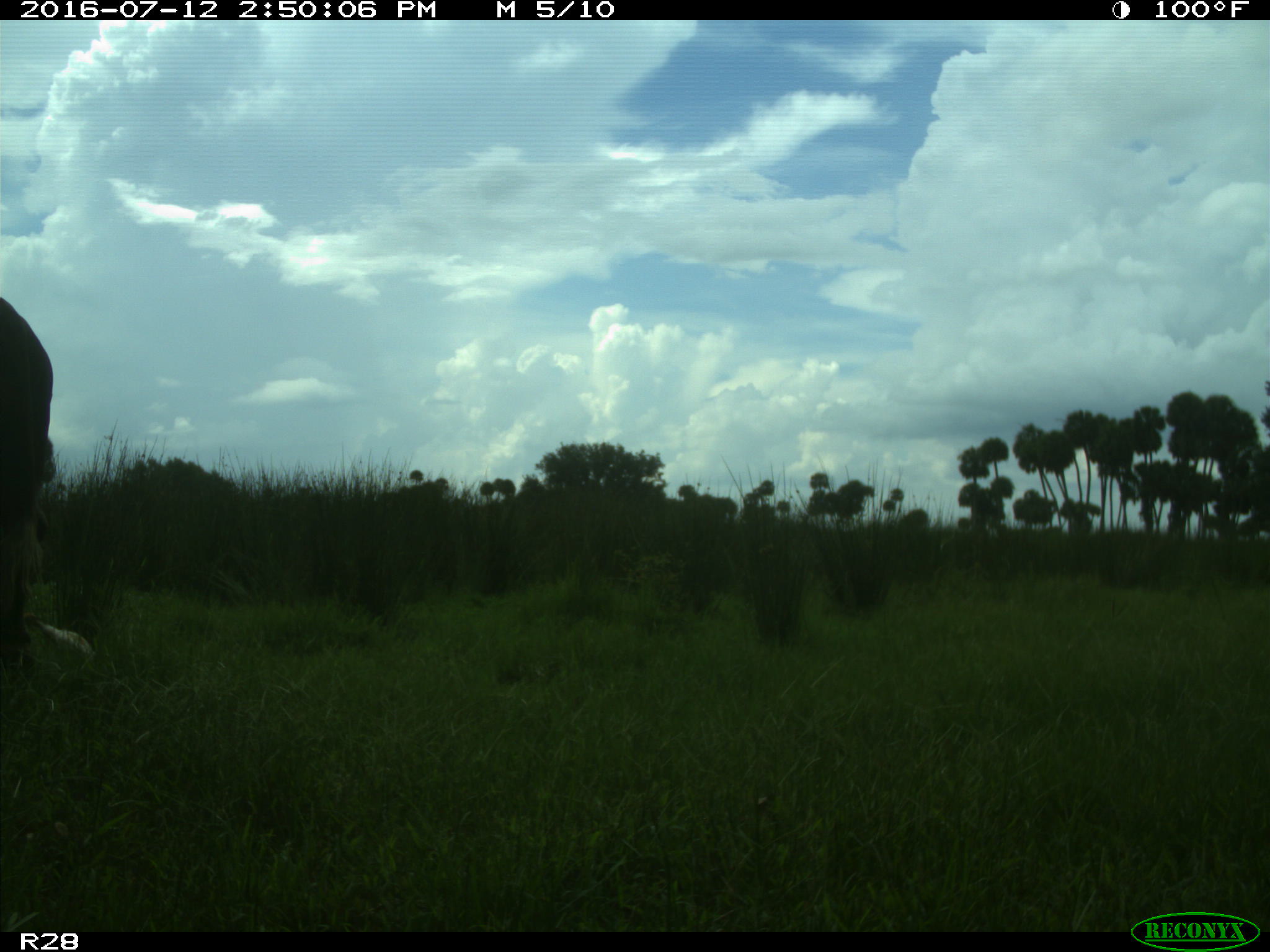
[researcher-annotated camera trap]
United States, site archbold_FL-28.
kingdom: Animalia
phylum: Chordata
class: Mammalia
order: Artiodactyla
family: Bovidae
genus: Bos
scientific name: Bos taurus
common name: domestic cow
Bos taurus (domestic cow).